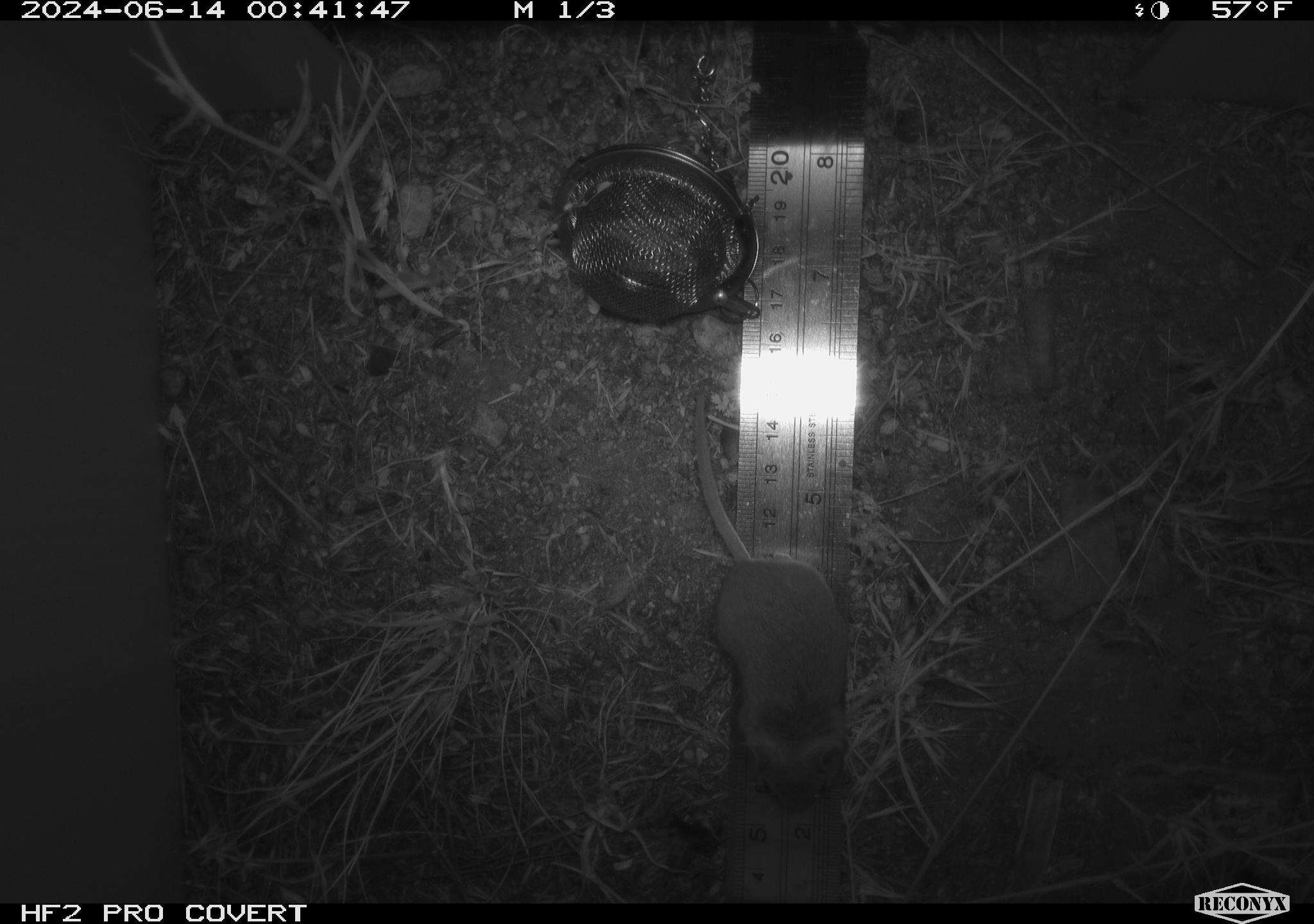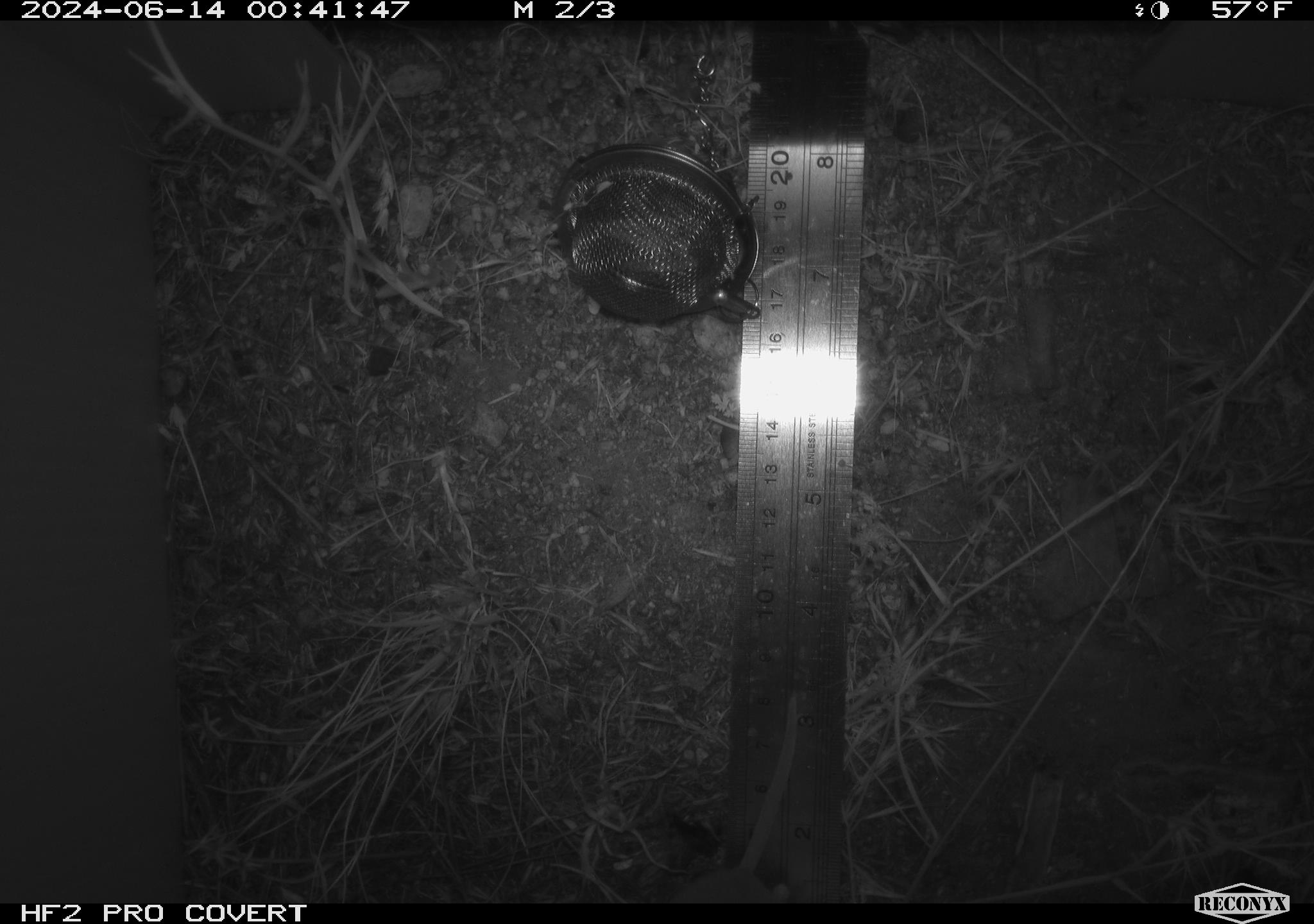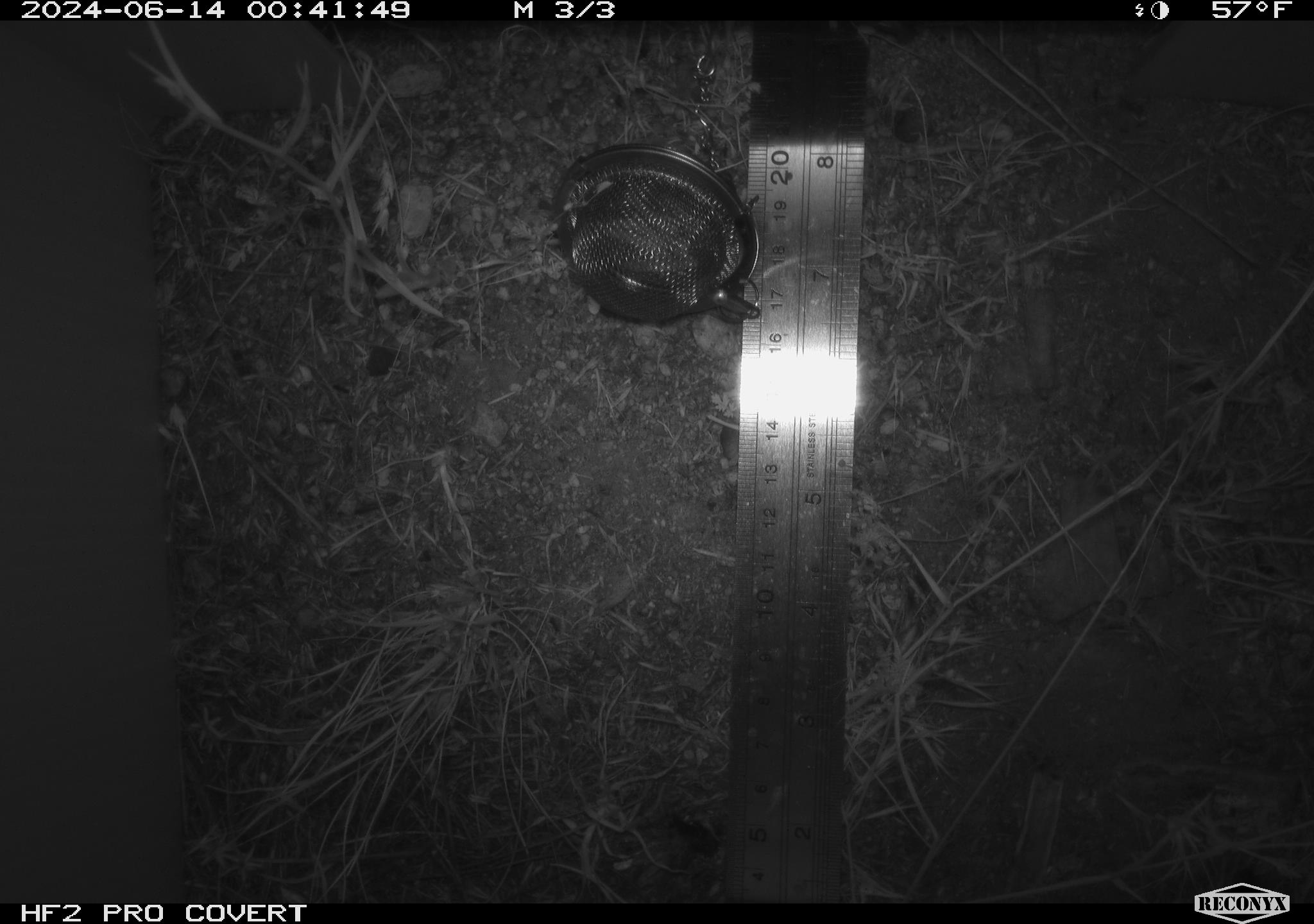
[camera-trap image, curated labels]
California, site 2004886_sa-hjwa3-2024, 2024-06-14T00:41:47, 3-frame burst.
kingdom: Animalia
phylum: Chordata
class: Mammalia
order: Rodentia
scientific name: Rodentia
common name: rodent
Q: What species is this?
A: Rodent (Rodentia).